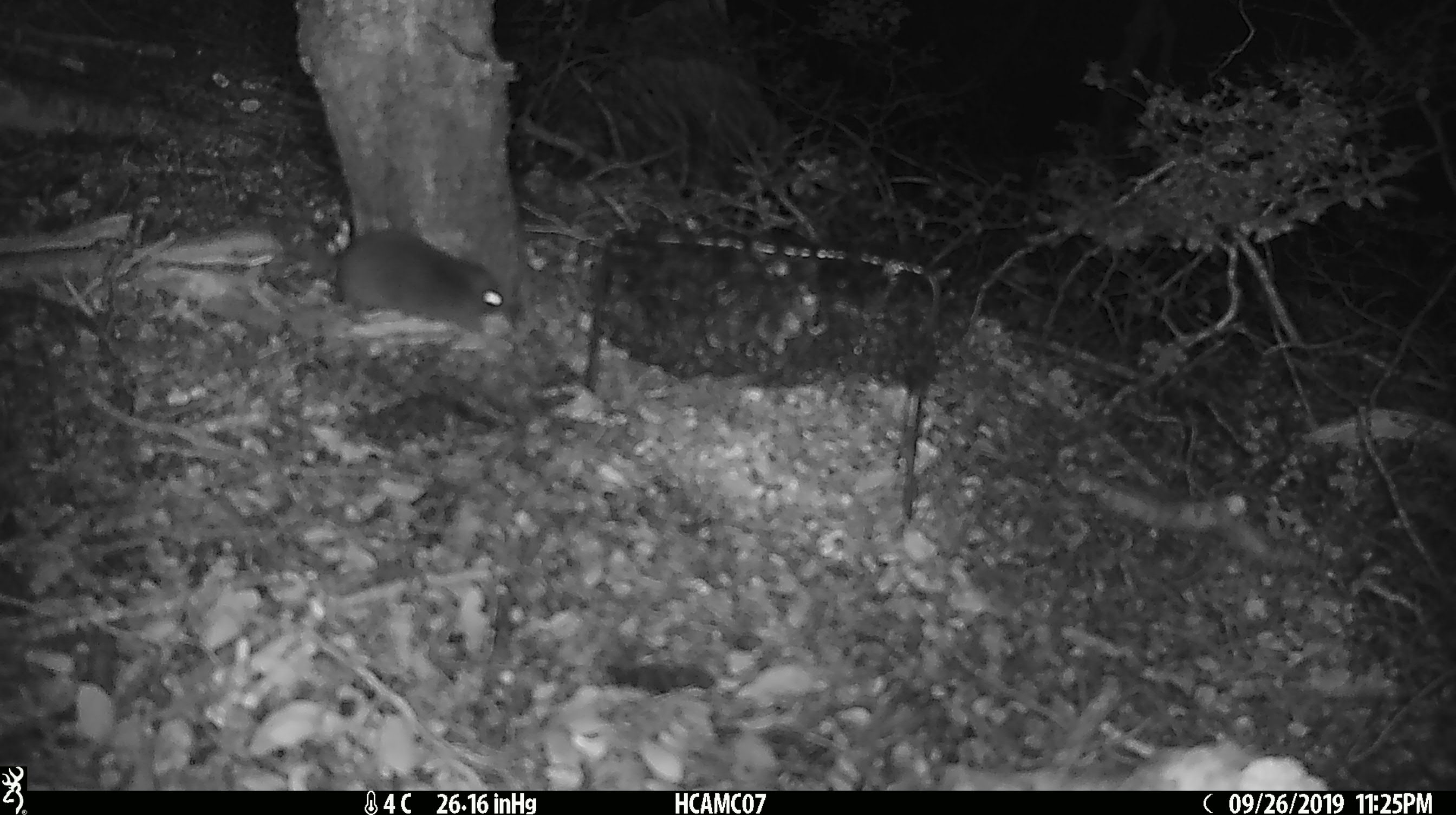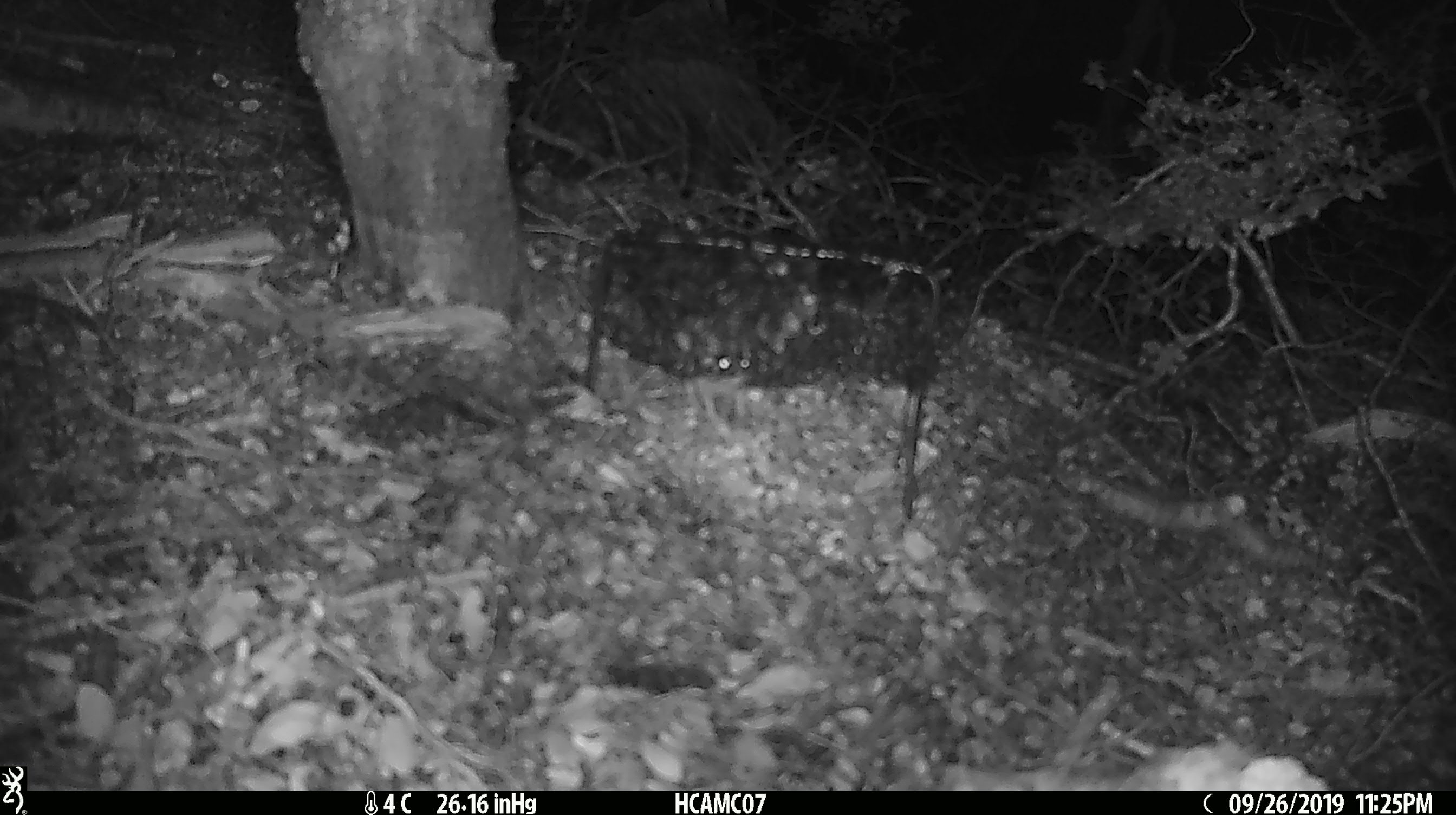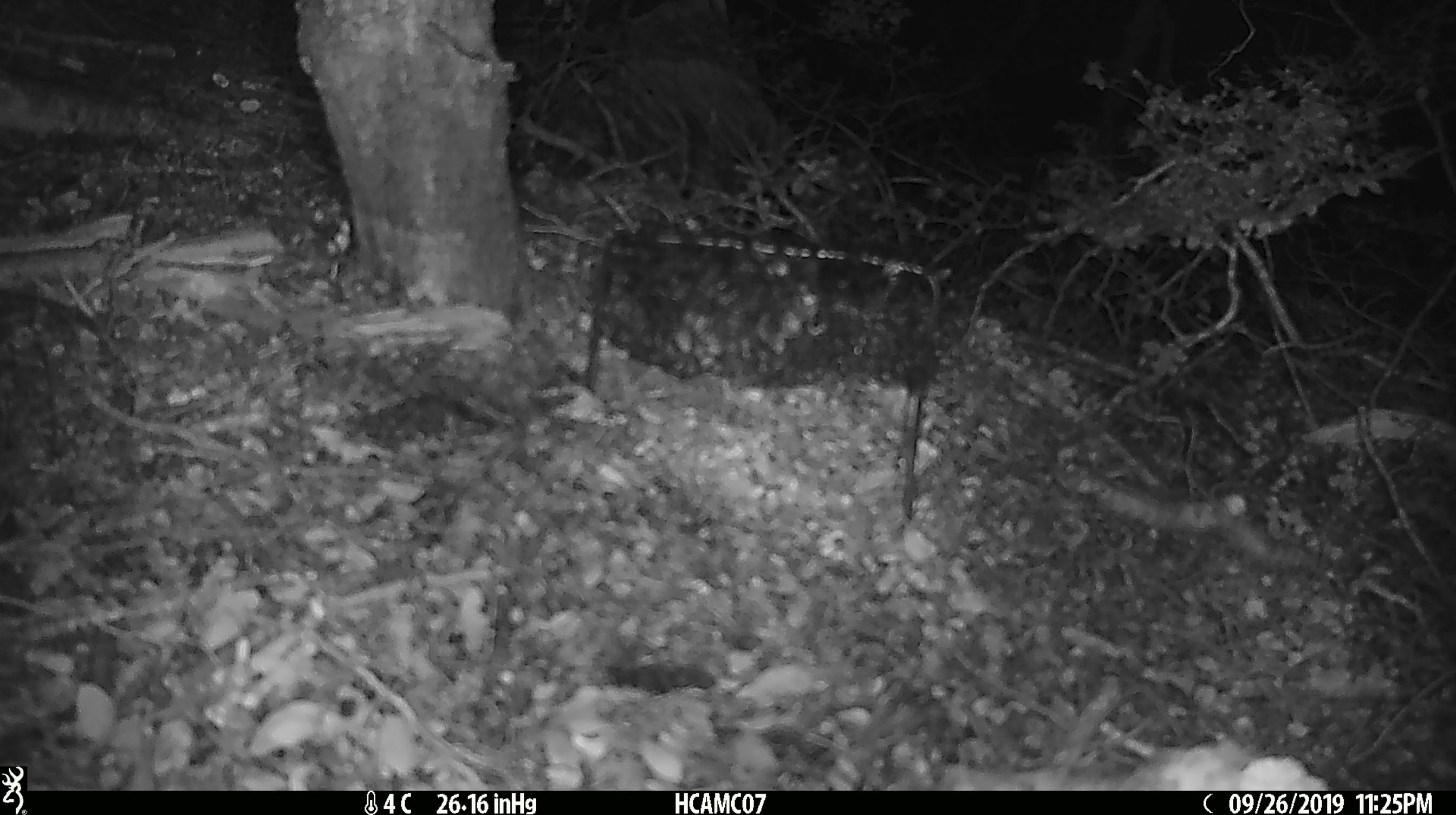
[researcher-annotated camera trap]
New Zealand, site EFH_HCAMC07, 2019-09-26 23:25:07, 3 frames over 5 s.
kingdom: Animalia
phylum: Chordata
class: Mammalia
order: Rodentia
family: Muridae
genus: Mus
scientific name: Mus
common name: mouse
Mouse (Mus).